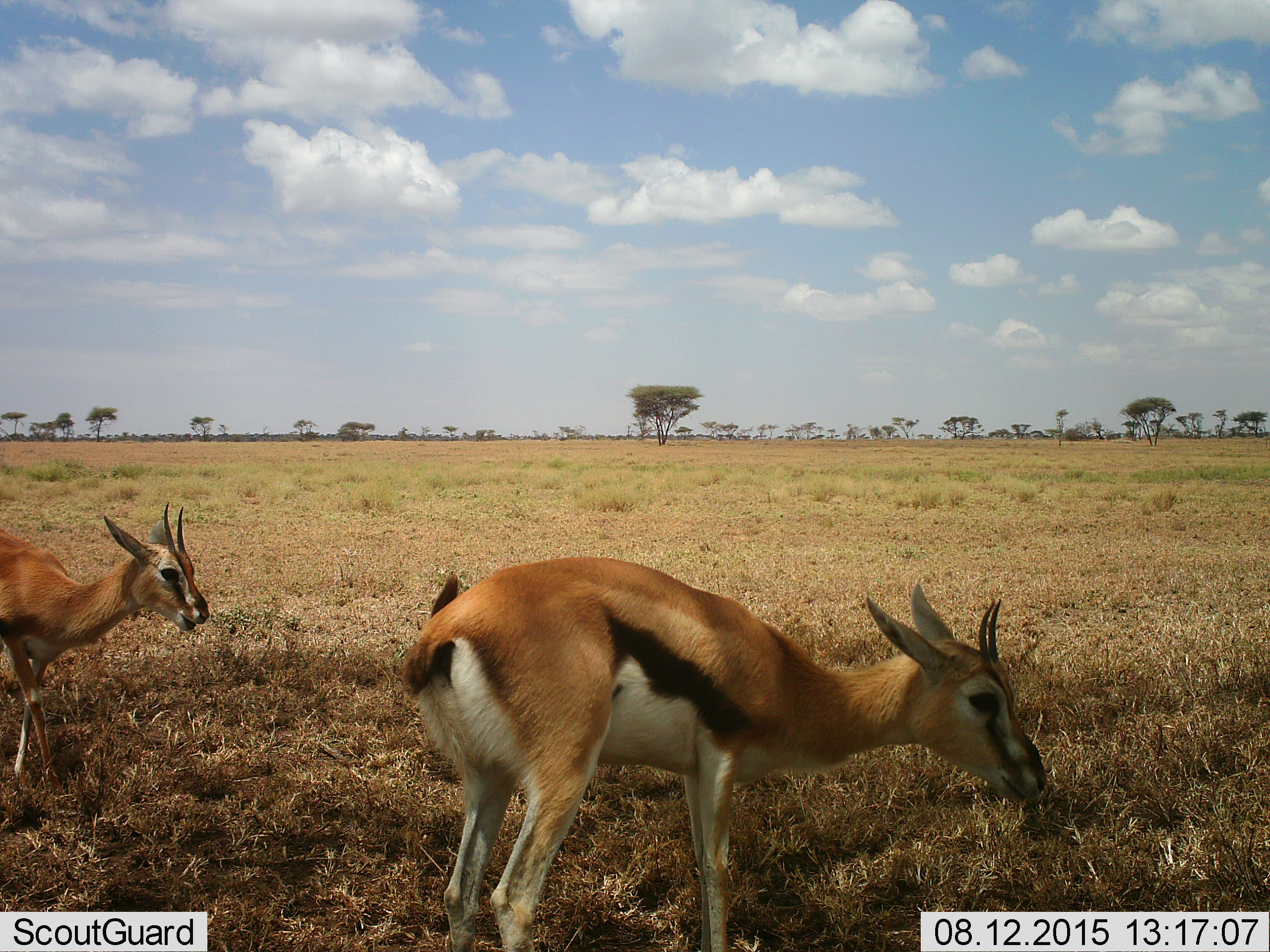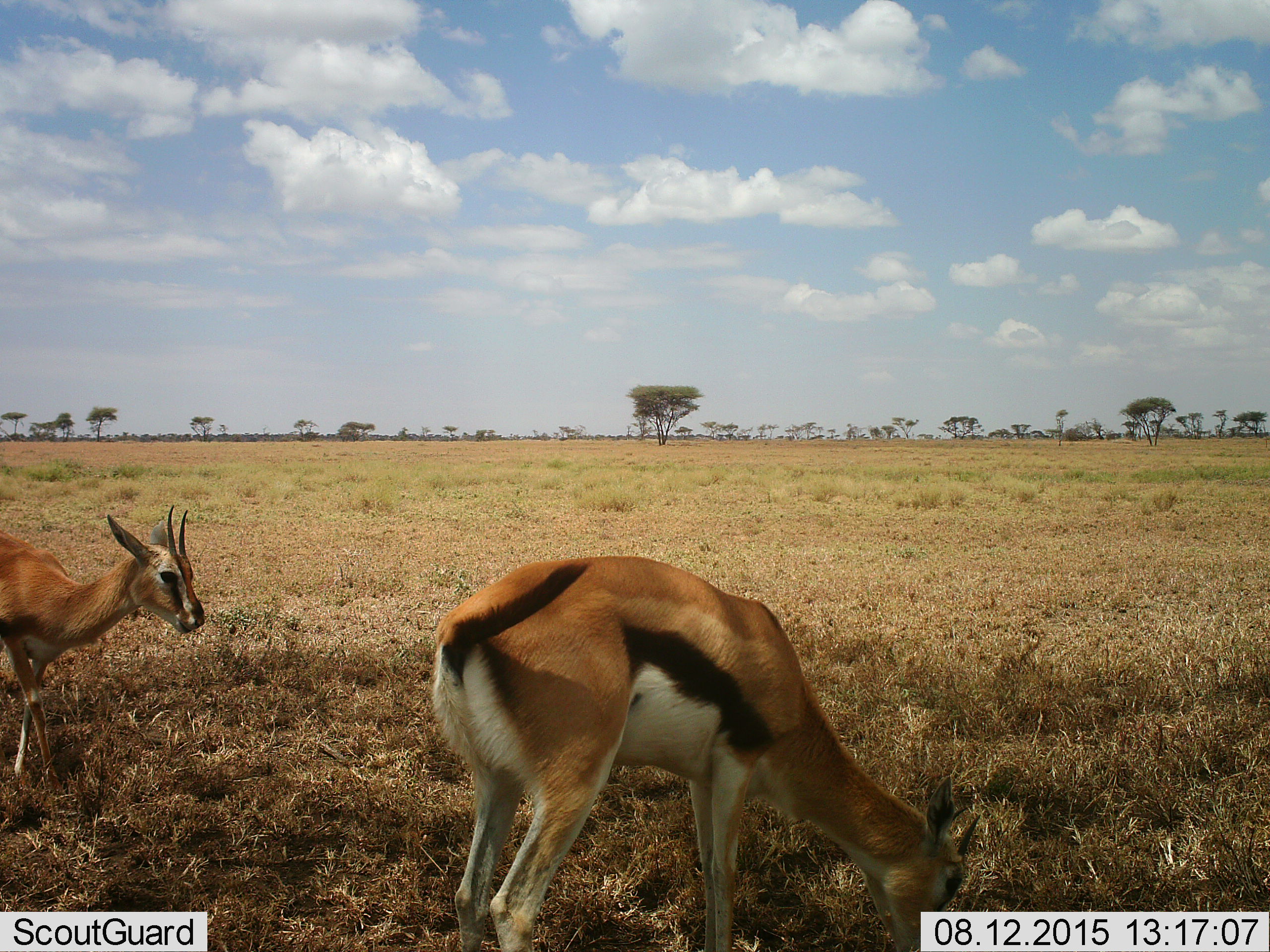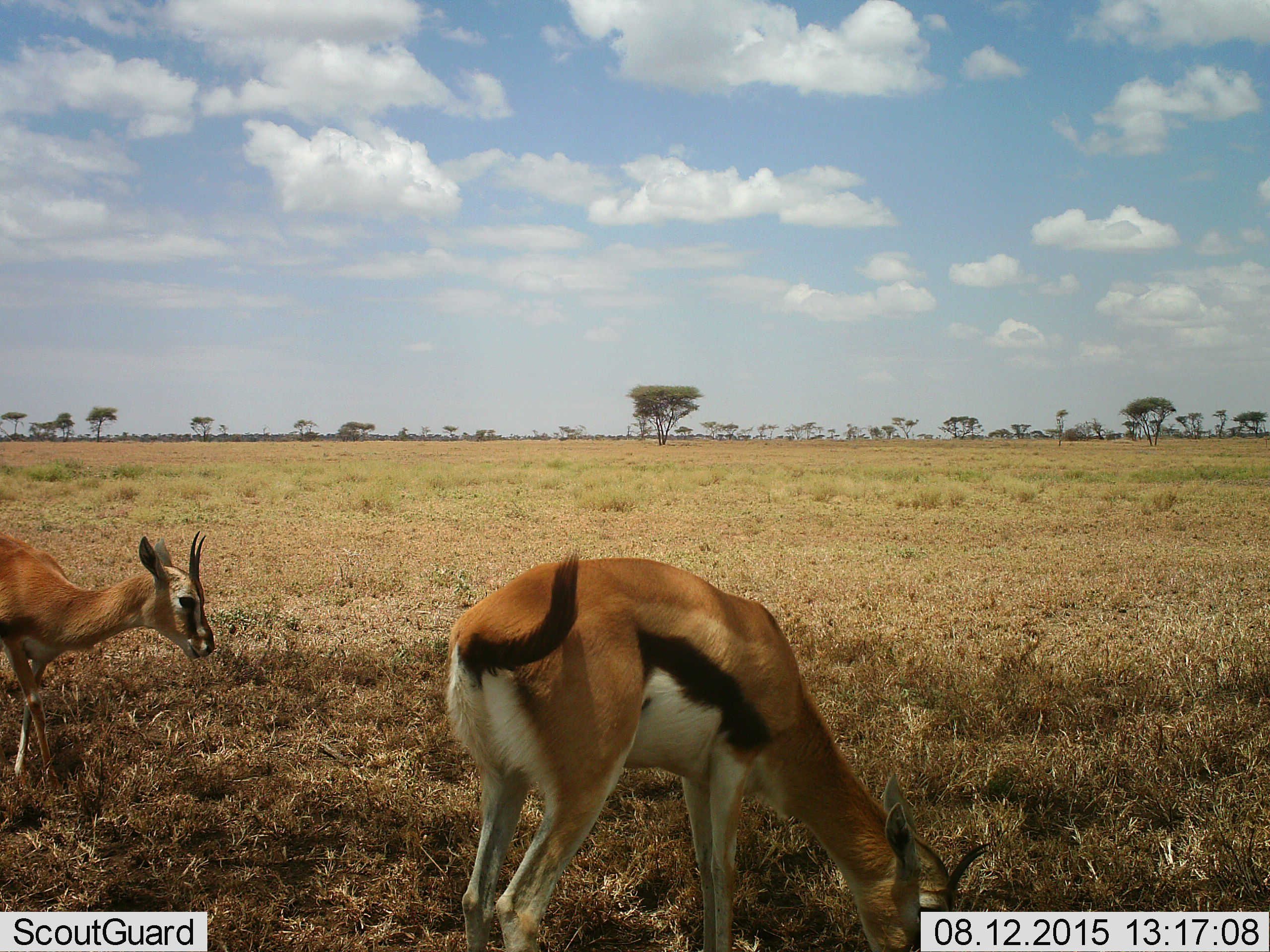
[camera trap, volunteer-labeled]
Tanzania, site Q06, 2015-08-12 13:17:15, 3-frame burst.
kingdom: Animalia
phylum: Chordata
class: Mammalia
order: Artiodactyla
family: Bovidae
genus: Eudorcas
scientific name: Eudorcas thomsonii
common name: thomson's gazelle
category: gazellethomsons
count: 2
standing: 60%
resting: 0%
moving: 0%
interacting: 0%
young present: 10%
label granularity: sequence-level